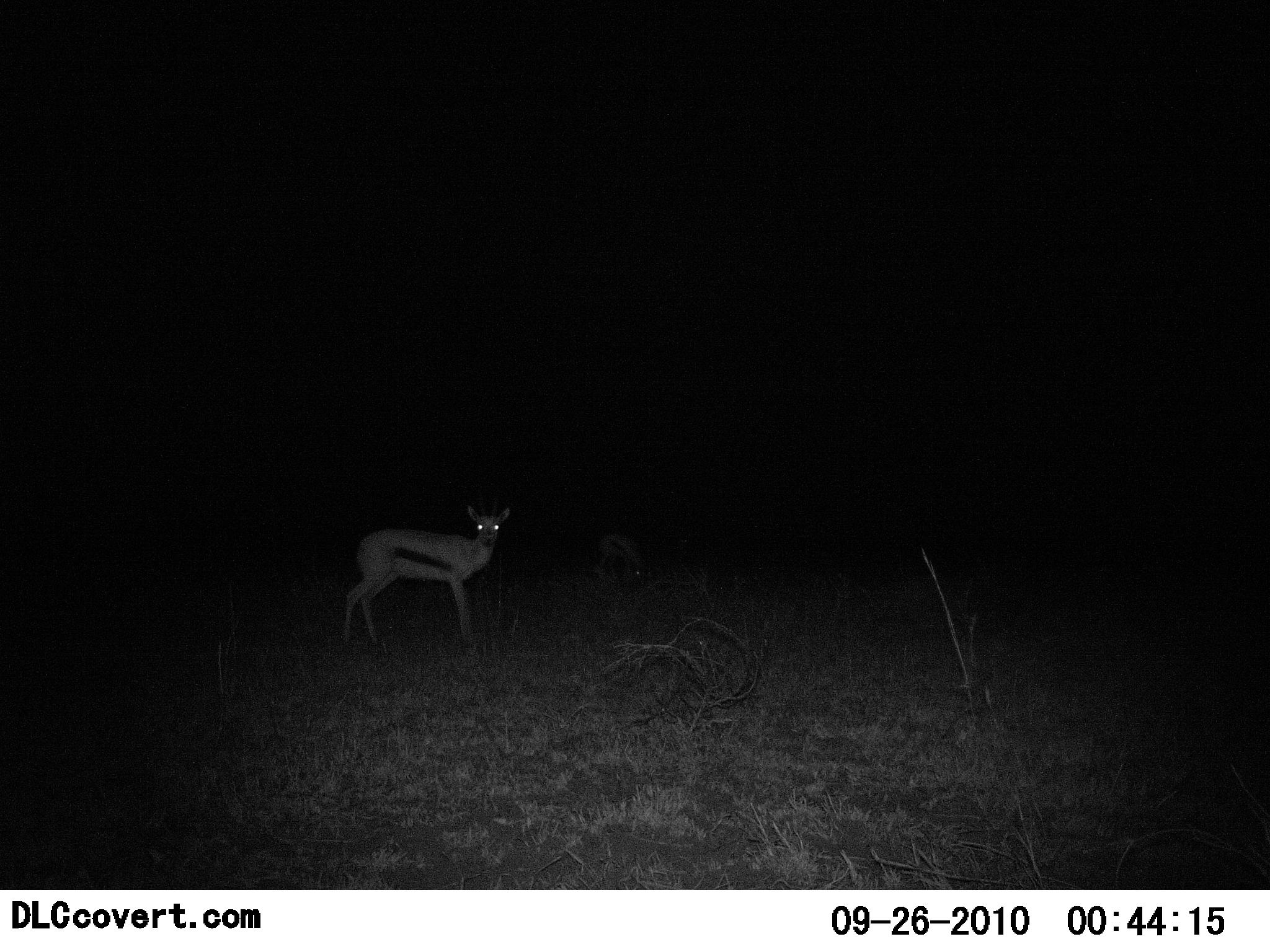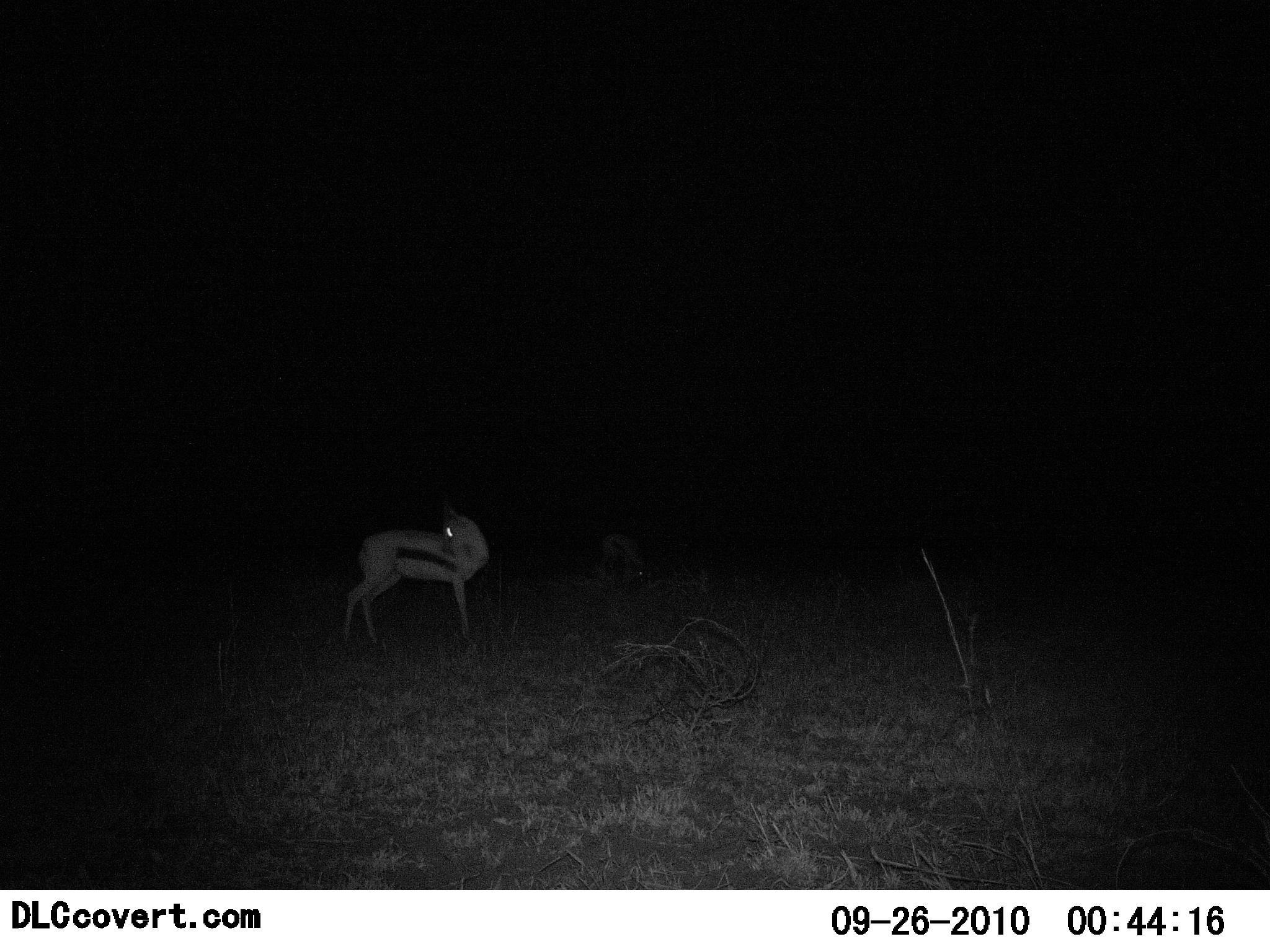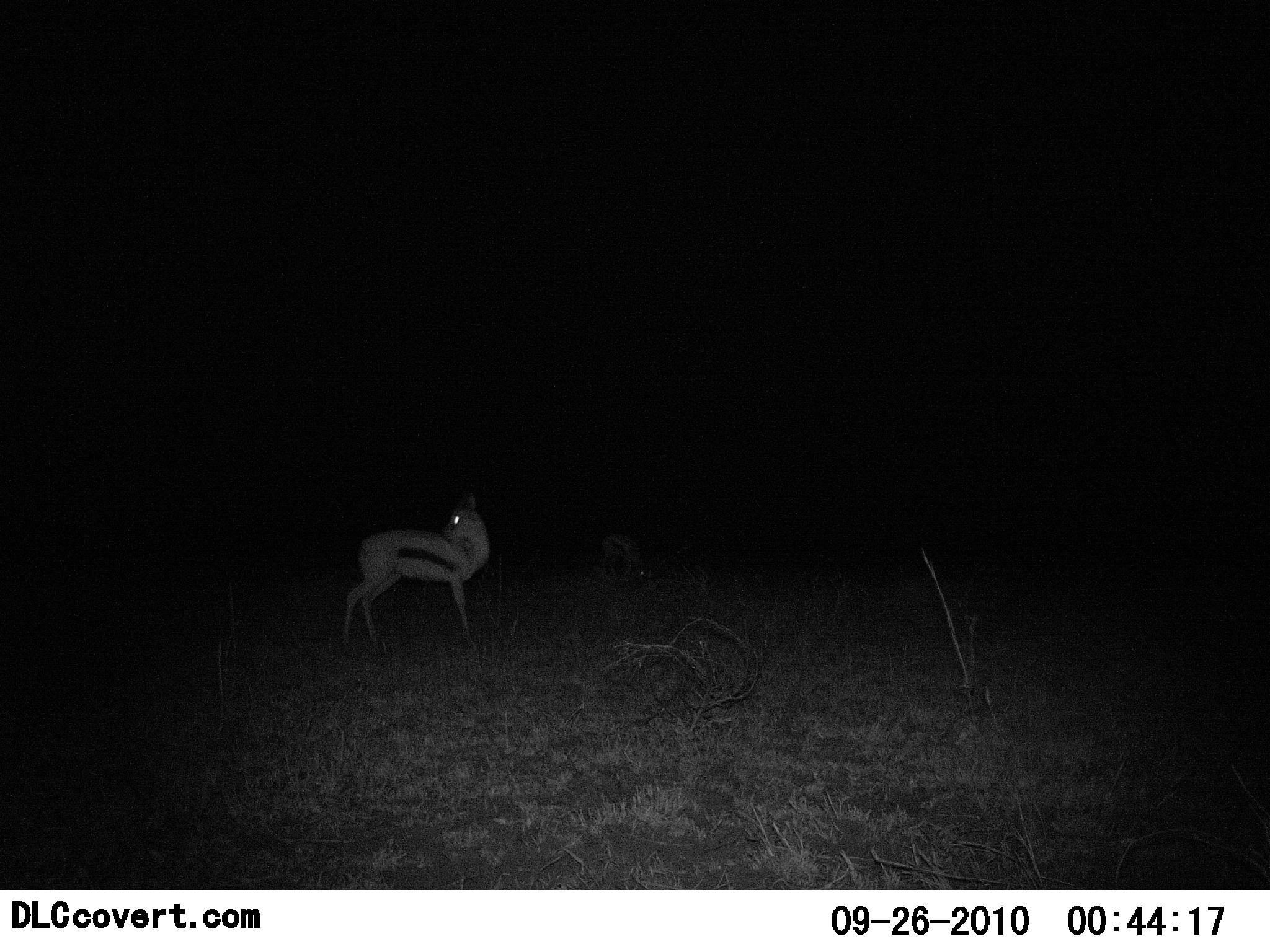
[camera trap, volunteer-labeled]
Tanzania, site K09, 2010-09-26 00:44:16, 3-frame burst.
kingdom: Animalia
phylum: Chordata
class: Mammalia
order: Artiodactyla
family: Bovidae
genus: Eudorcas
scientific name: Eudorcas thomsonii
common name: thomson's gazelle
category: gazellethomsons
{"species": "gazellethomsons (thomson's gazelle) (Eudorcas thomsonii)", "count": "1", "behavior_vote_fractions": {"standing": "89%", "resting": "11%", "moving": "0%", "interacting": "0%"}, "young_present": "6%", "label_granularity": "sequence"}